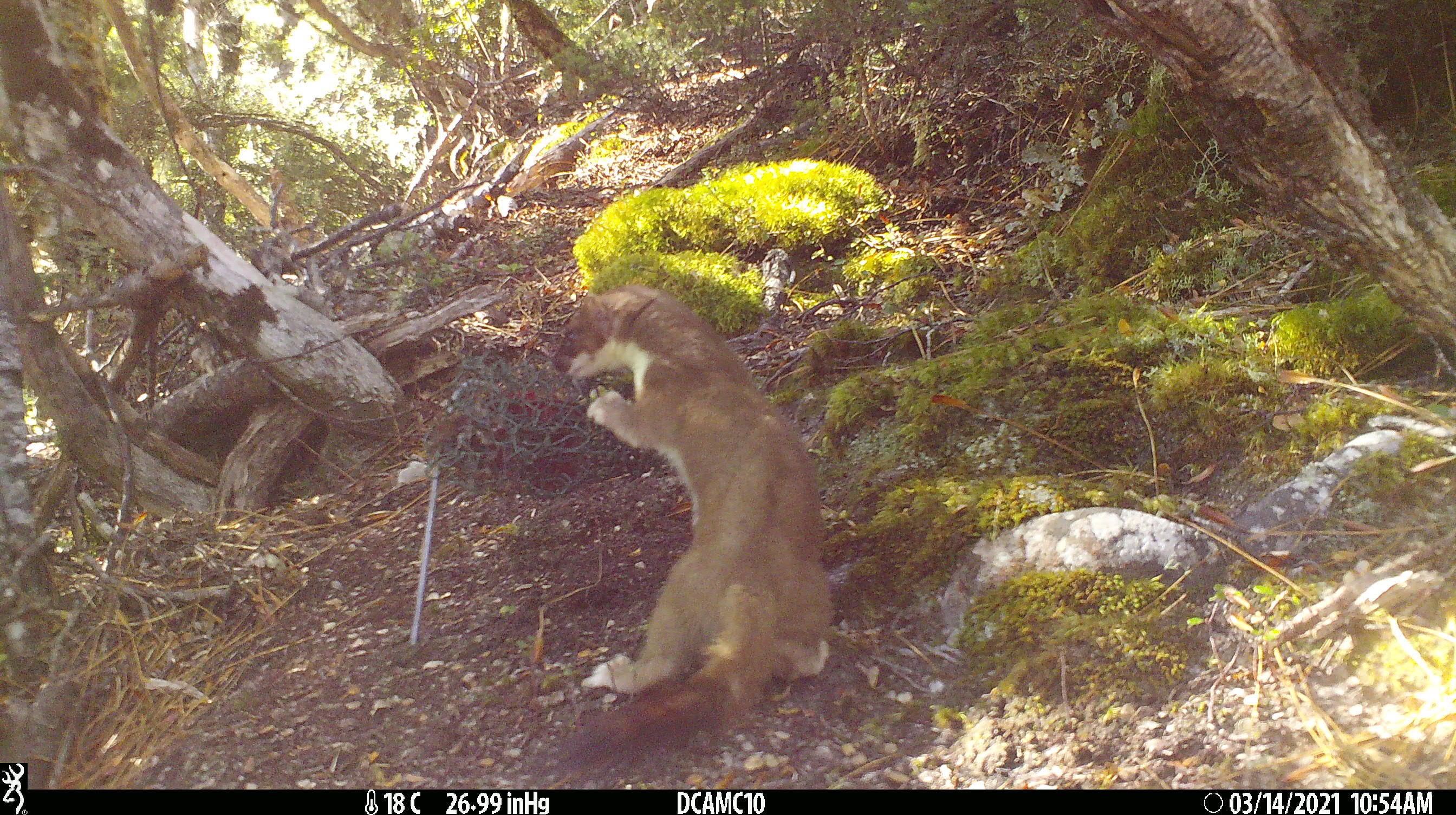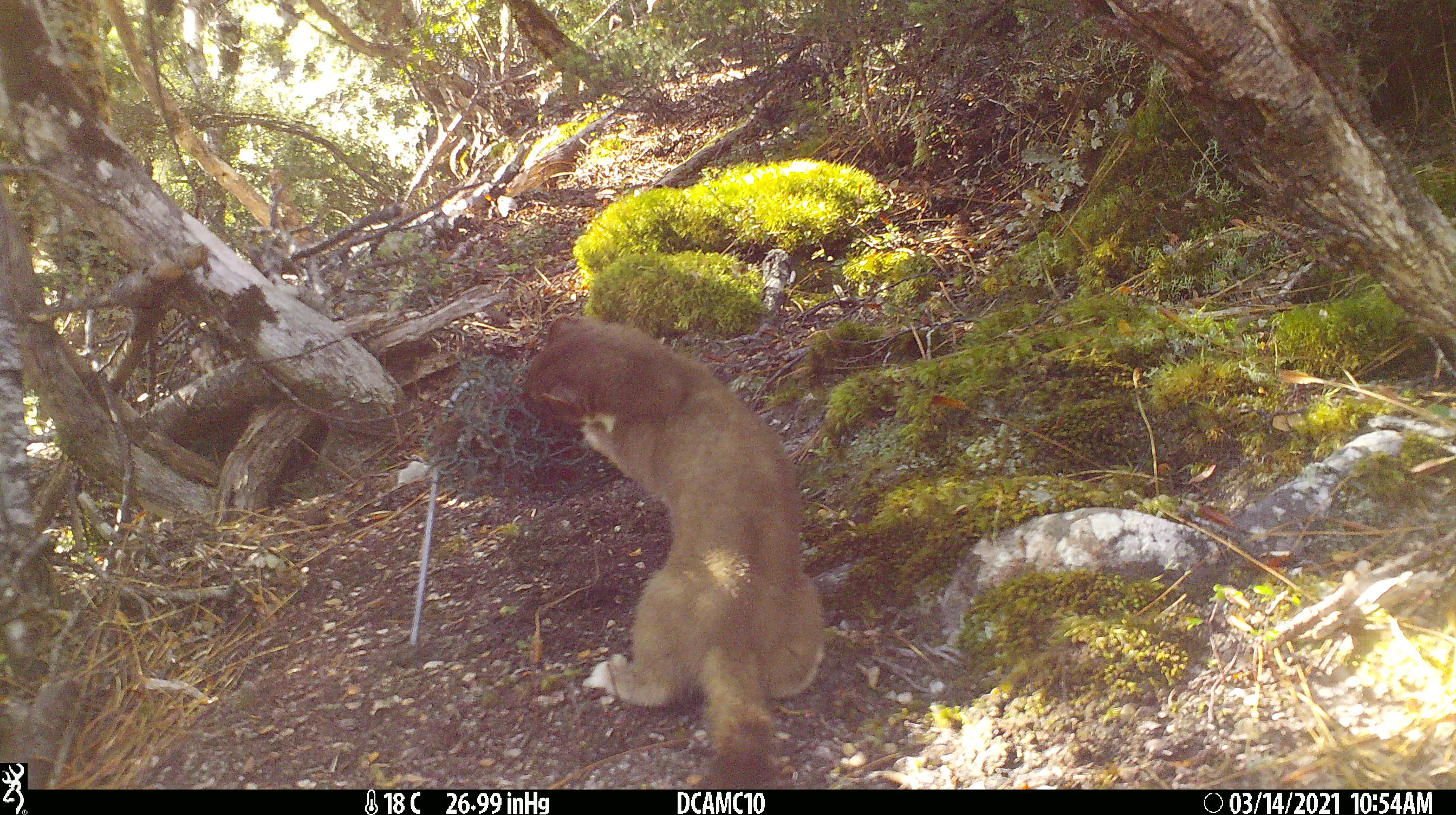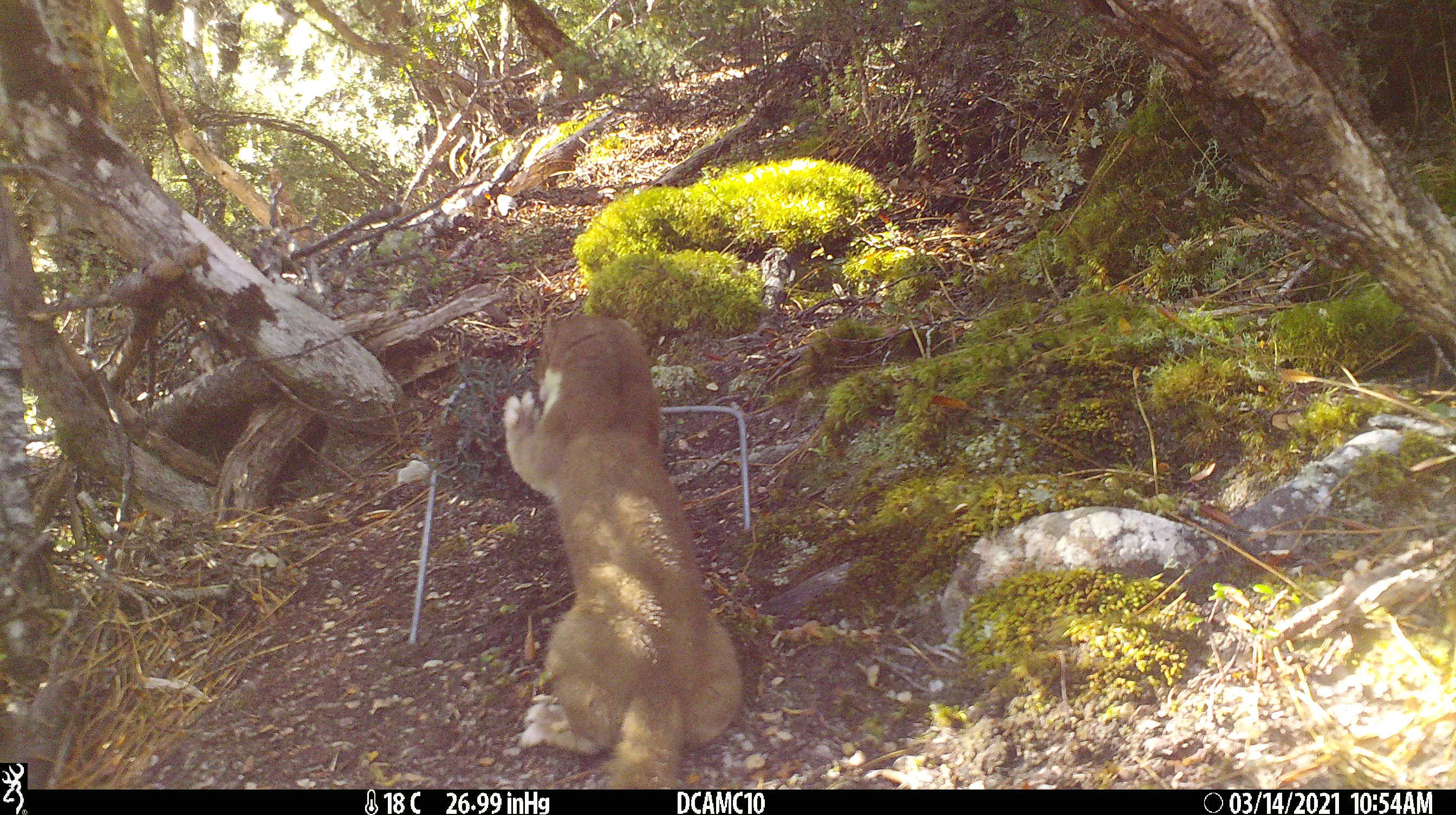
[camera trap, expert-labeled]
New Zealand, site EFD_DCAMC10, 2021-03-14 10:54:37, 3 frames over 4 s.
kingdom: Animalia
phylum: Chordata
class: Mammalia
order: Carnivora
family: Mustelidae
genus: Mustela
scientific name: Mustela erminea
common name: stoat